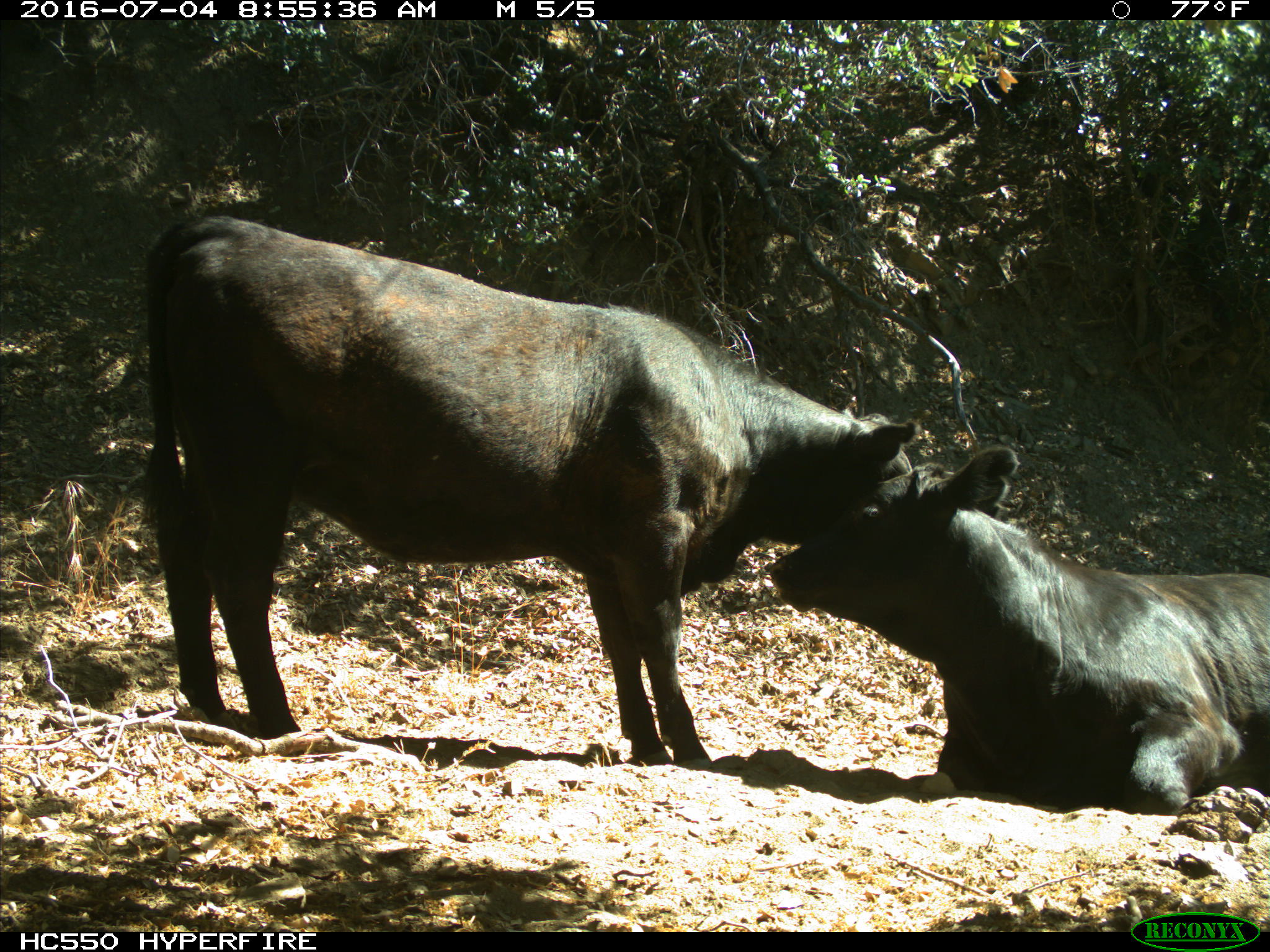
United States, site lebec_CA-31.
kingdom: Animalia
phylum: Chordata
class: Mammalia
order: Artiodactyla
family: Bovidae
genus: Bos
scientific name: Bos taurus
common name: domestic cow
Bos taurus (domestic cow).